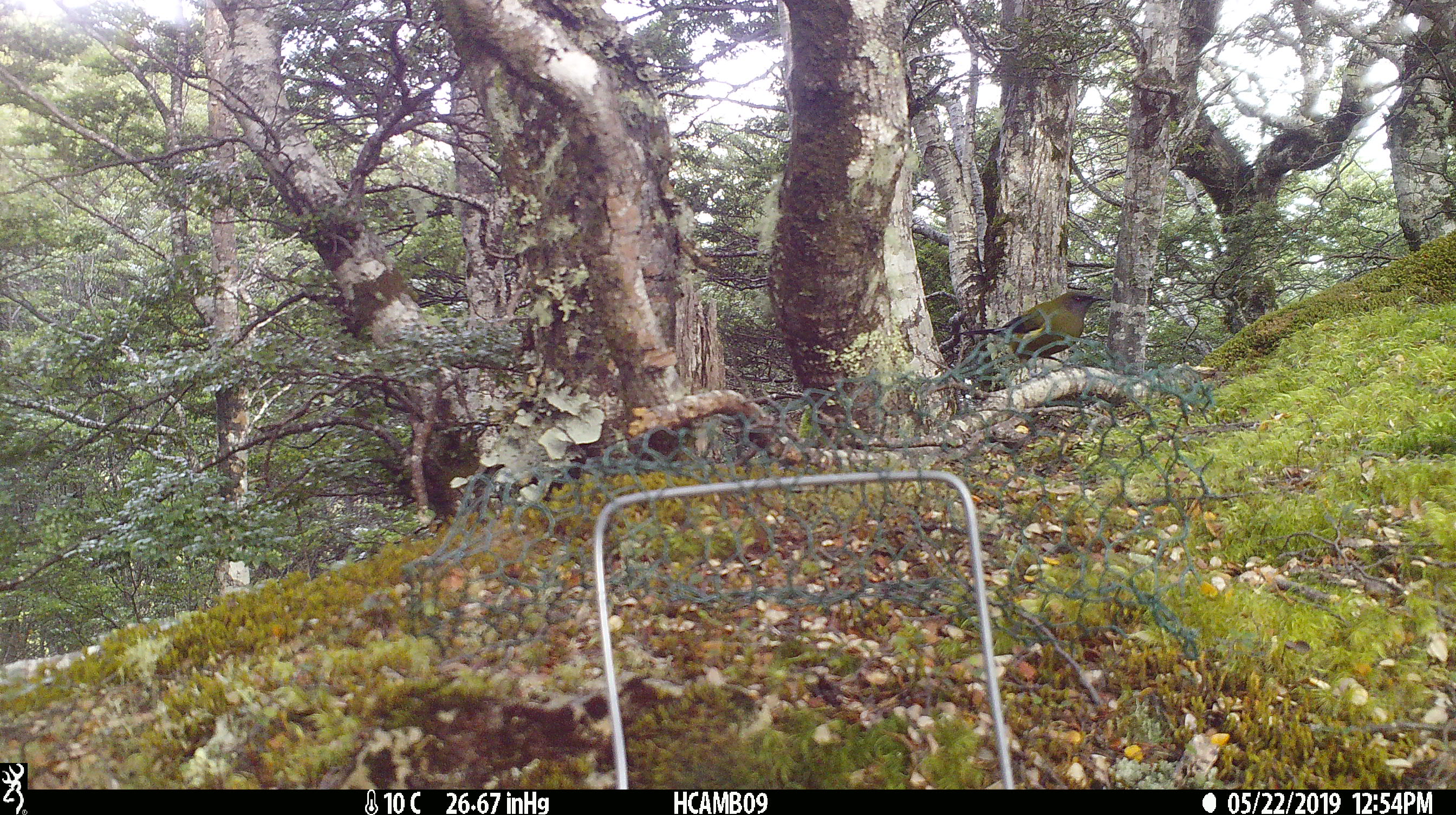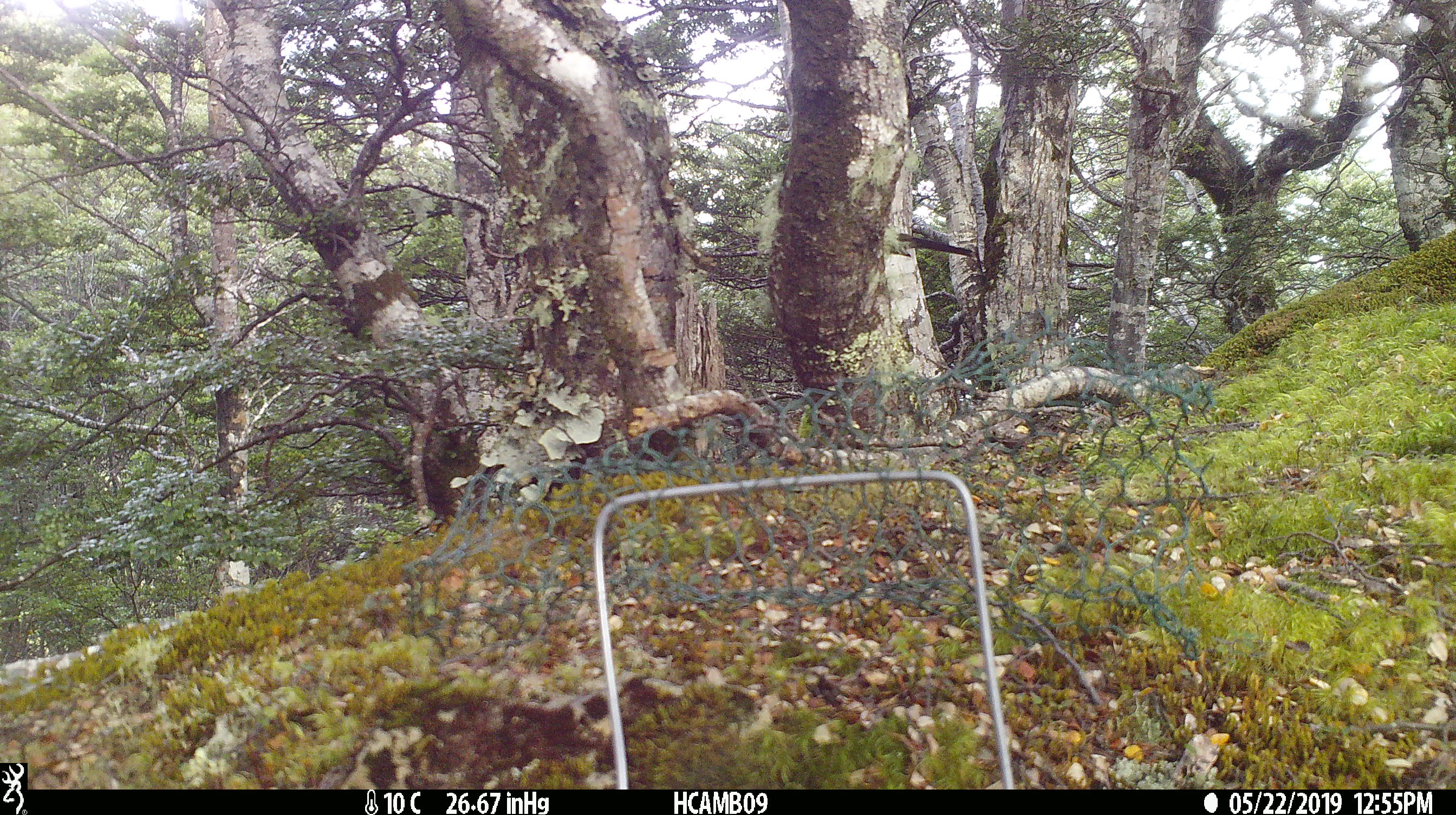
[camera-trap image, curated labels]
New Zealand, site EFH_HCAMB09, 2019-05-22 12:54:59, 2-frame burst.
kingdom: Animalia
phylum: Chordata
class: Aves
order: Passeriformes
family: Meliphagidae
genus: Anthornis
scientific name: Anthornis melanura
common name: new zealand bellbird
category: bellbird